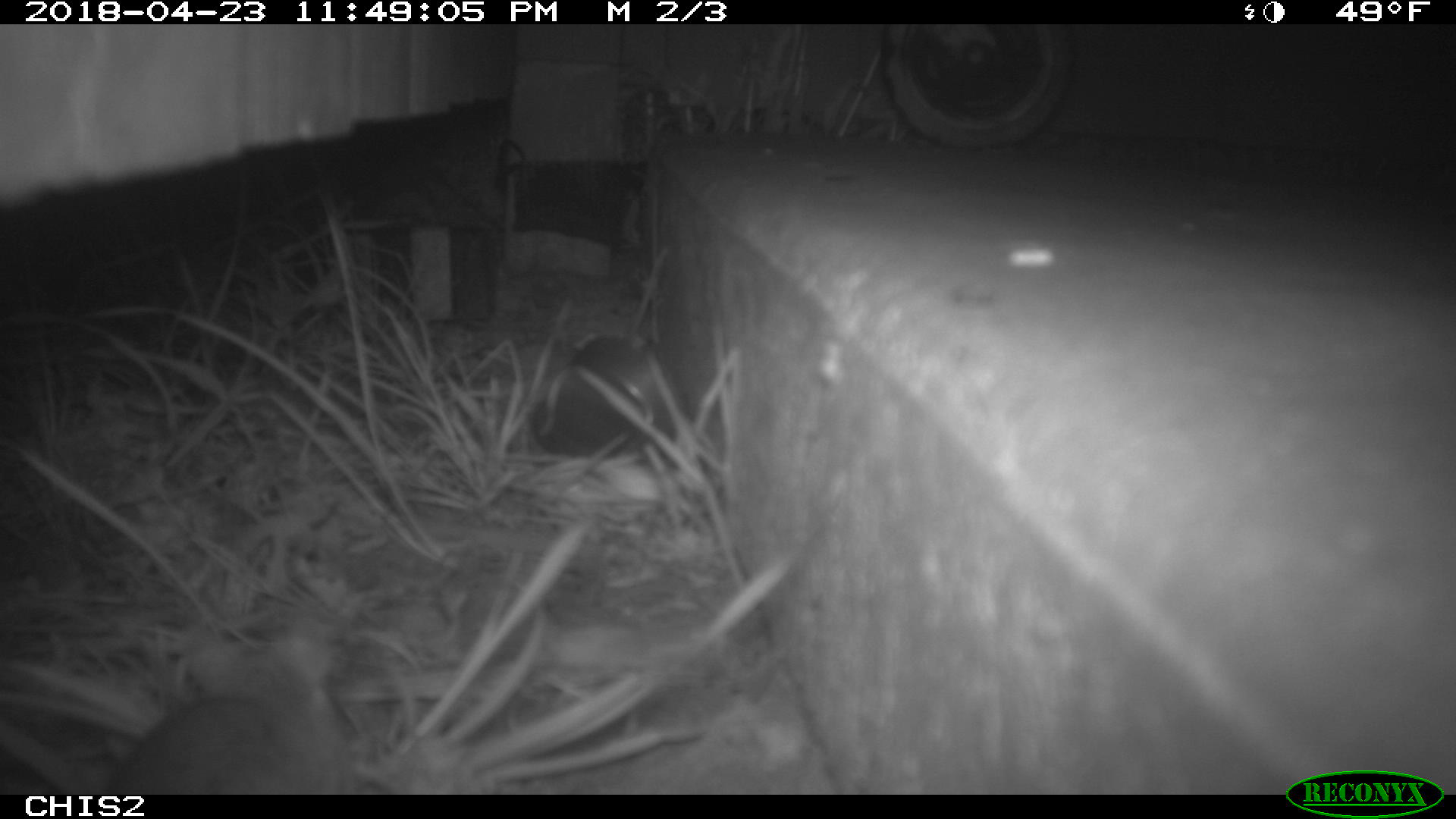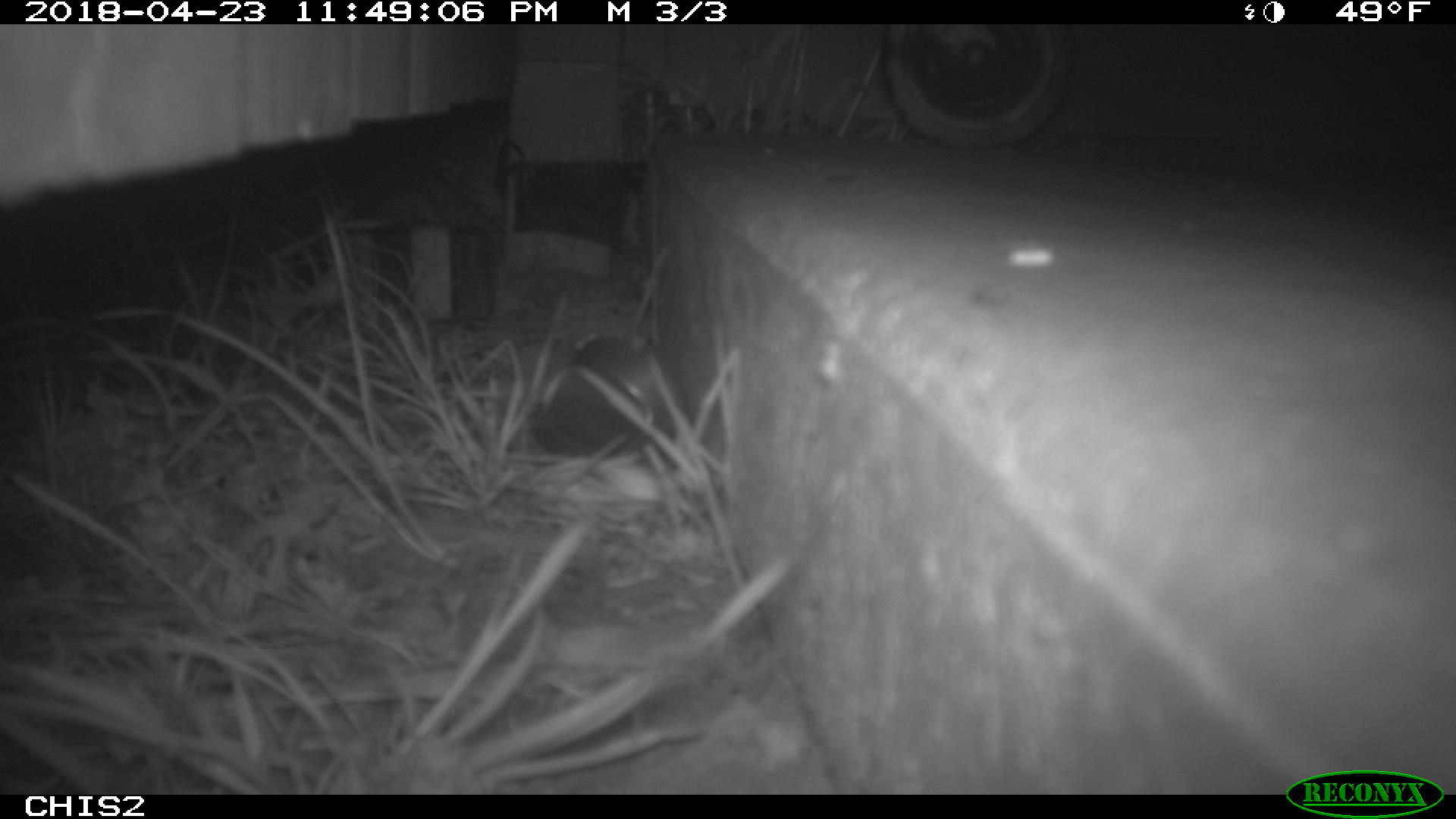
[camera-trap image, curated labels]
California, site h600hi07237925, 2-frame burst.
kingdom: Animalia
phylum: Chordata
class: Mammalia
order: Rodentia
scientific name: Rodentia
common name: rodent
Rodent (Rodentia).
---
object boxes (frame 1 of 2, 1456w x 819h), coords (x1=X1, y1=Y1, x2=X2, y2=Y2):
rodent: (x1=98, y1=623, x2=362, y2=795); (x1=529, y1=334, x2=684, y2=456)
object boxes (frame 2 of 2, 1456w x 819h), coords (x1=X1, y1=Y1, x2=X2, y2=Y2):
rodent: (x1=527, y1=329, x2=673, y2=450)